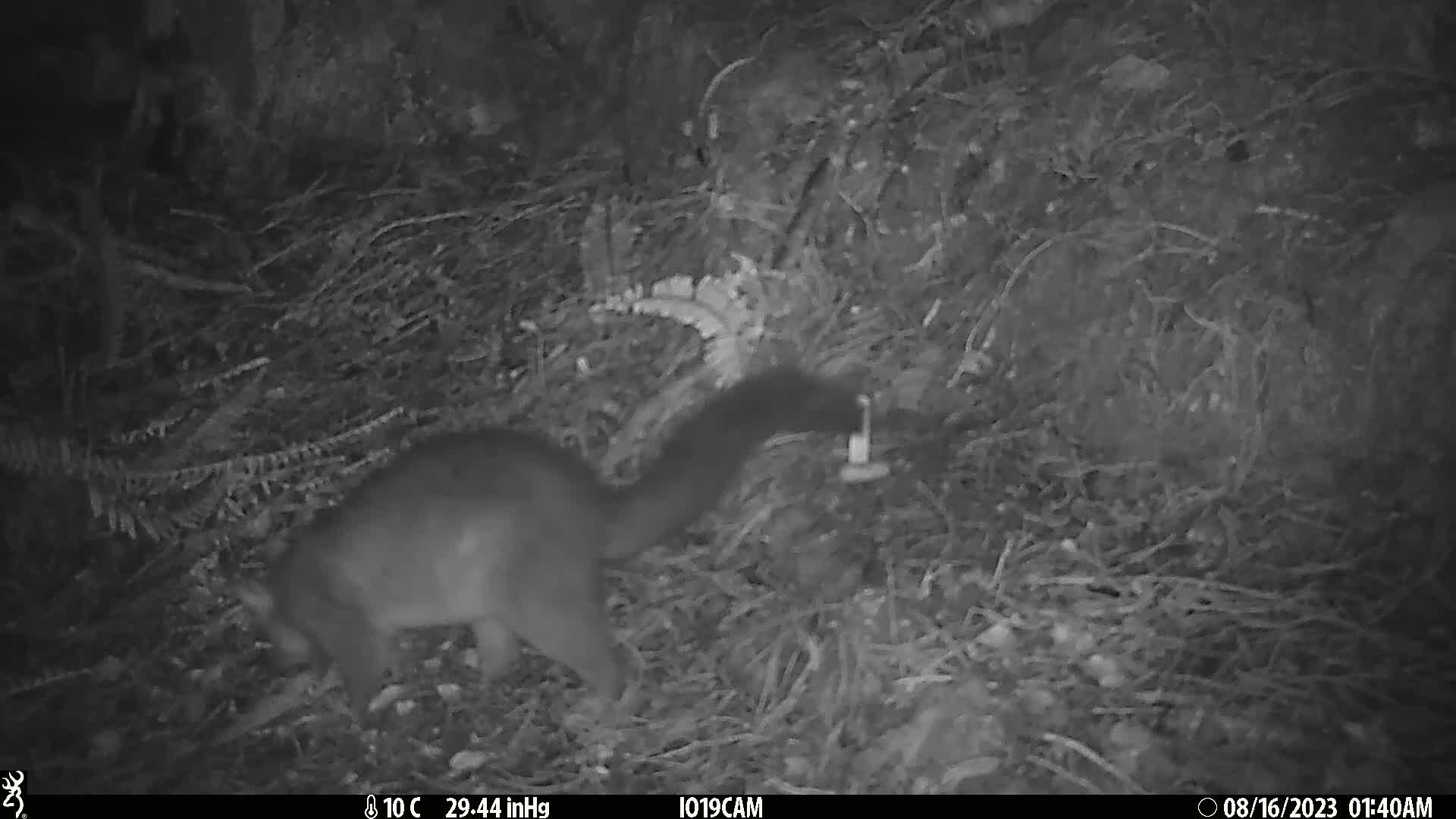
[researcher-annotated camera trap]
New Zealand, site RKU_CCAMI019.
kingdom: Animalia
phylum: Chordata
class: Mammalia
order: Diprotodontia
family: Phalangeridae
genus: Trichosurus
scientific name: Trichosurus vulpecula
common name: common brushtail possum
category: possum